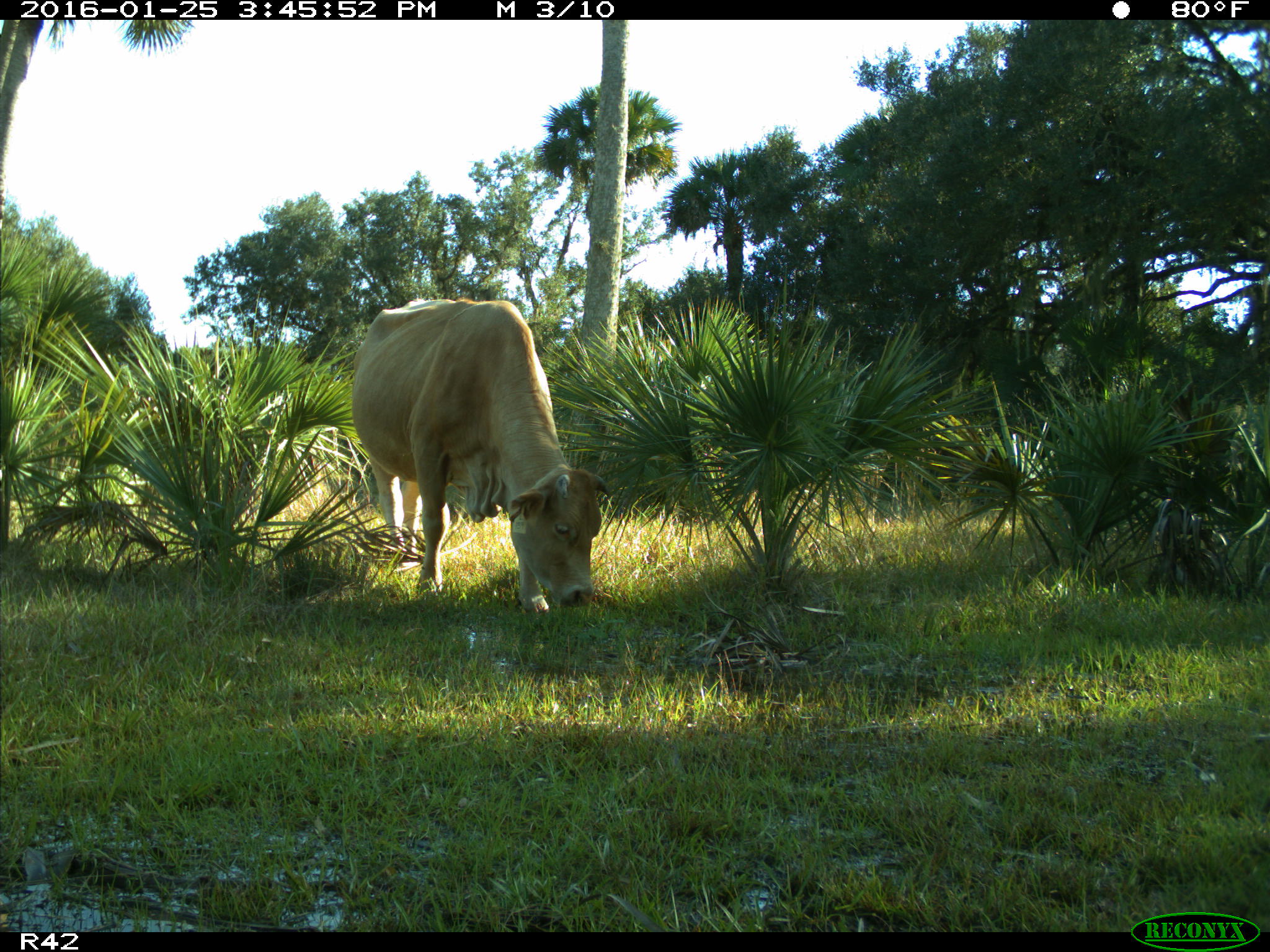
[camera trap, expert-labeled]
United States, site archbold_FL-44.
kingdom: Animalia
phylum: Chordata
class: Mammalia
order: Artiodactyla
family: Bovidae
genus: Bos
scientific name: Bos taurus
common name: domestic cow